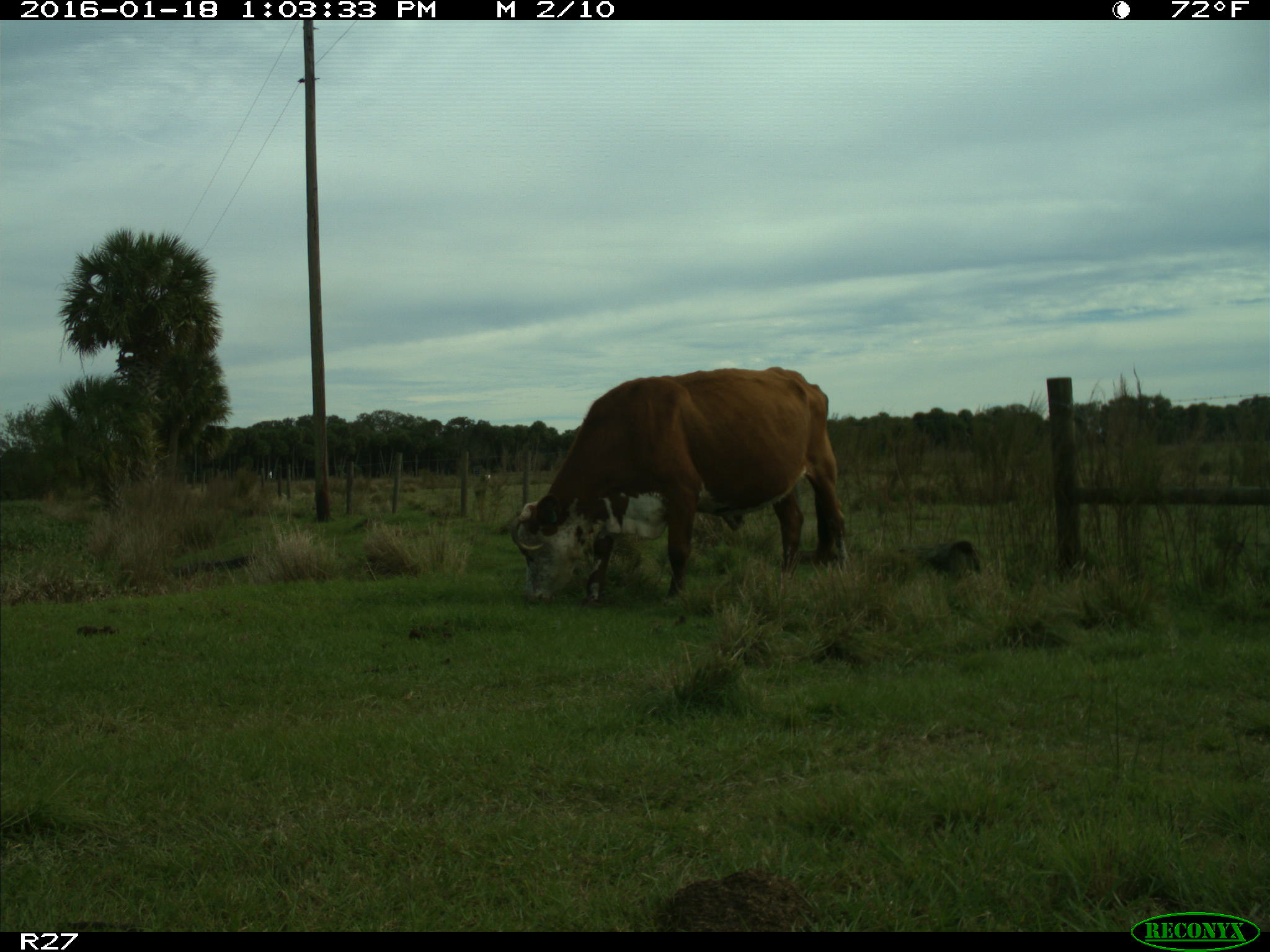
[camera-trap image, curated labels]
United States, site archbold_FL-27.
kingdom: Animalia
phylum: Chordata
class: Mammalia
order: Artiodactyla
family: Bovidae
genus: Bos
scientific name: Bos taurus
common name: domestic cow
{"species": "Bos taurus (domestic cow)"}